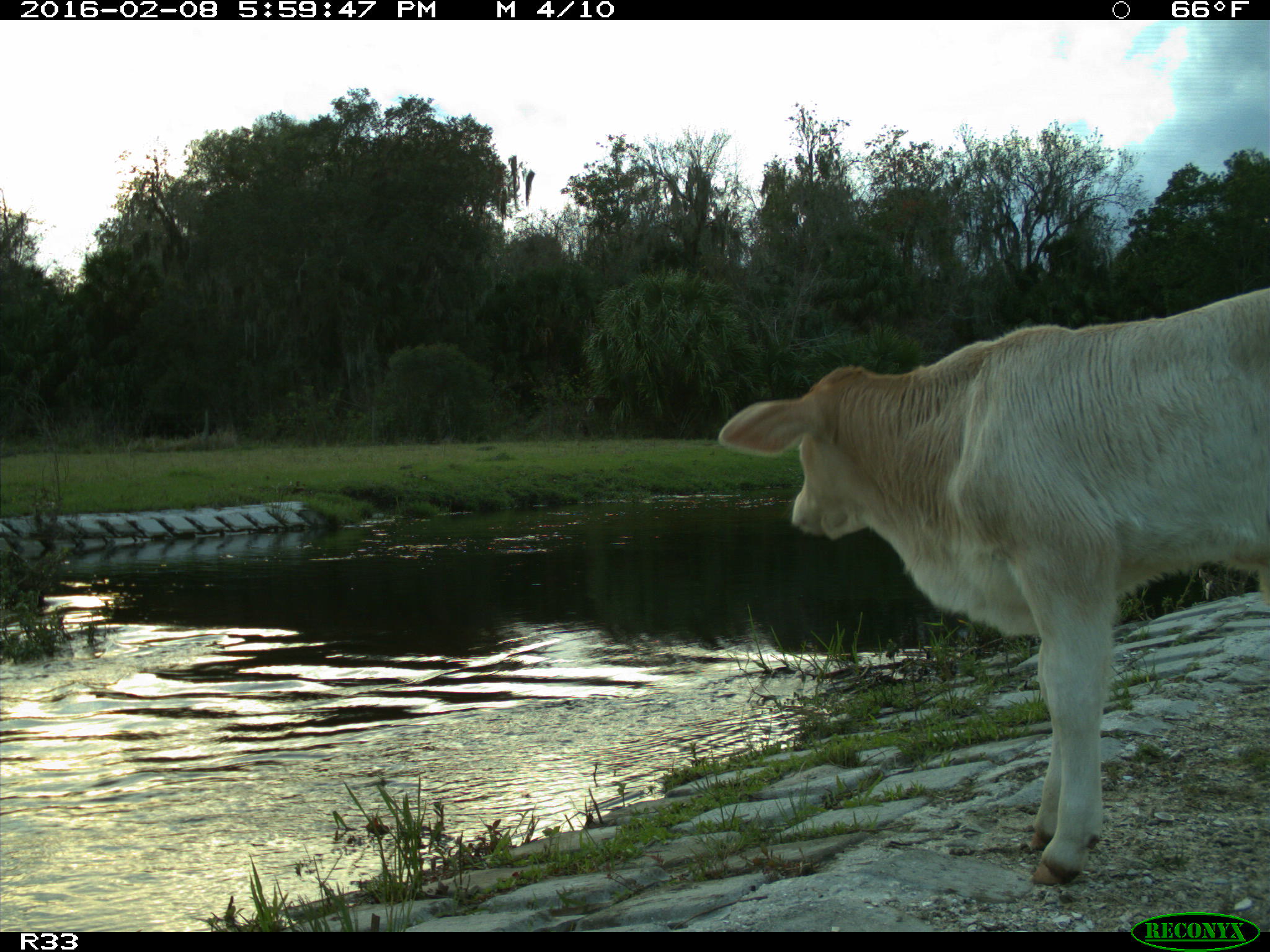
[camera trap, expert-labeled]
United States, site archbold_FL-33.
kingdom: Animalia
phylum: Chordata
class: Mammalia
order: Artiodactyla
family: Bovidae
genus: Bos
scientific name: Bos taurus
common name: domestic cow